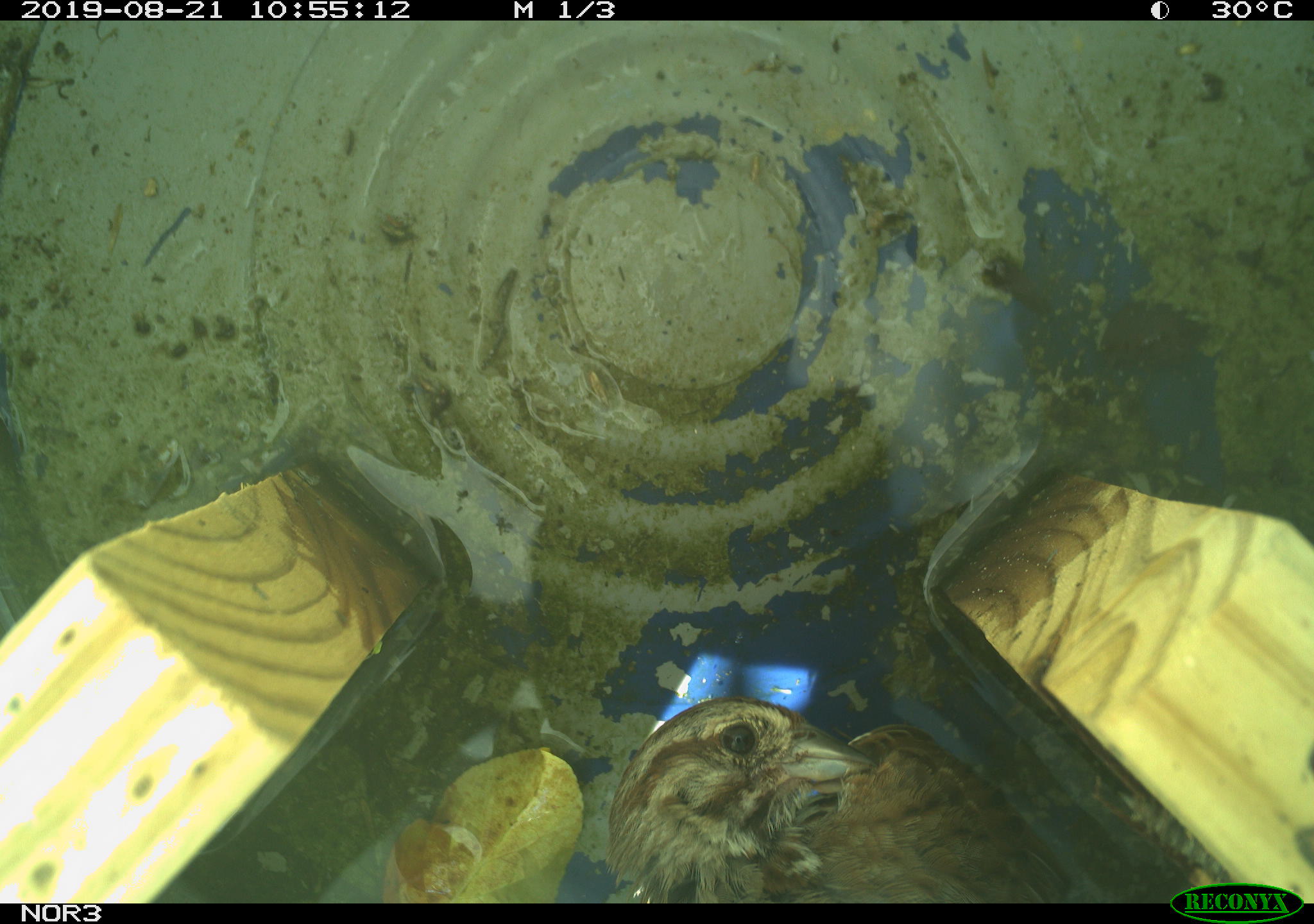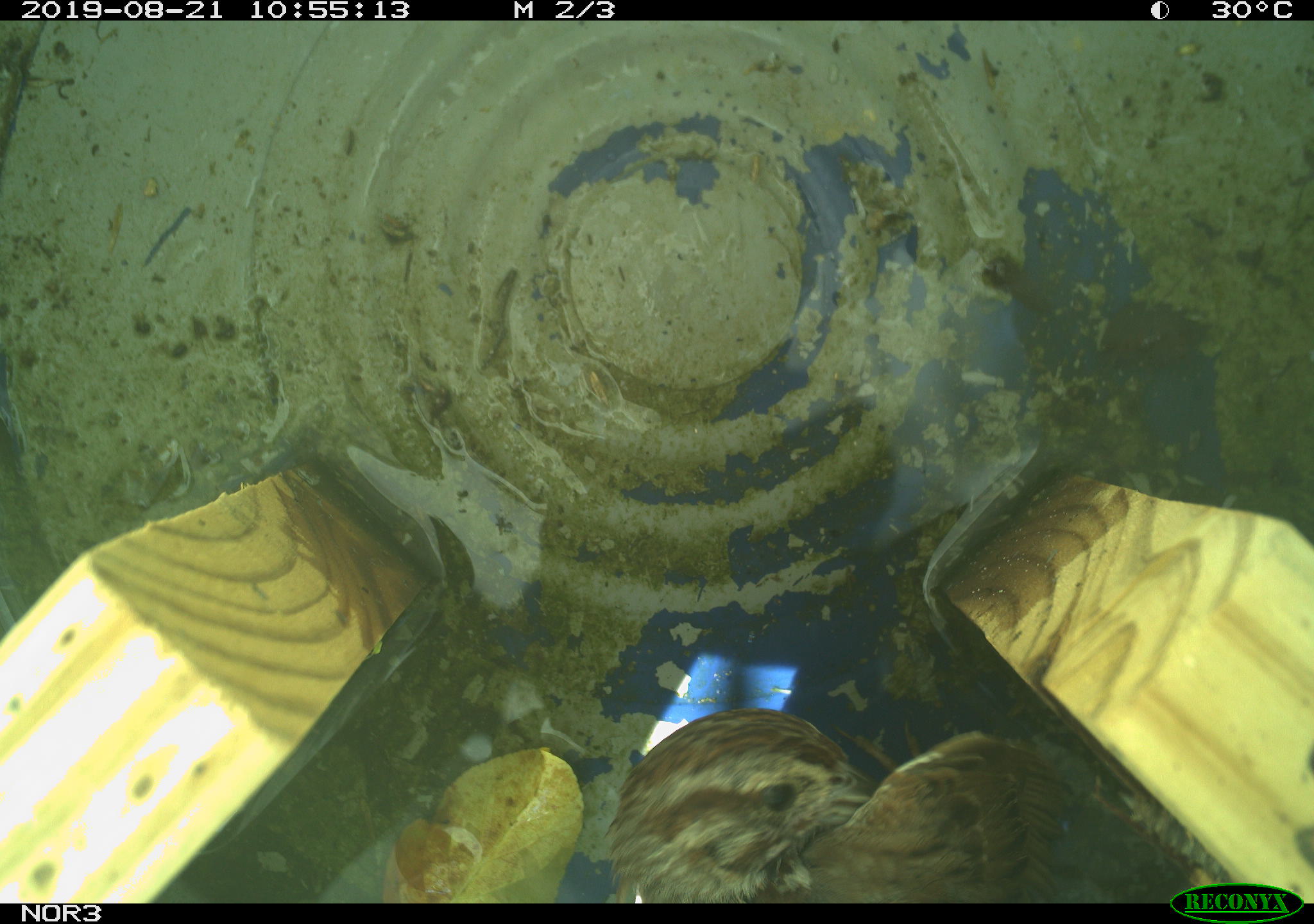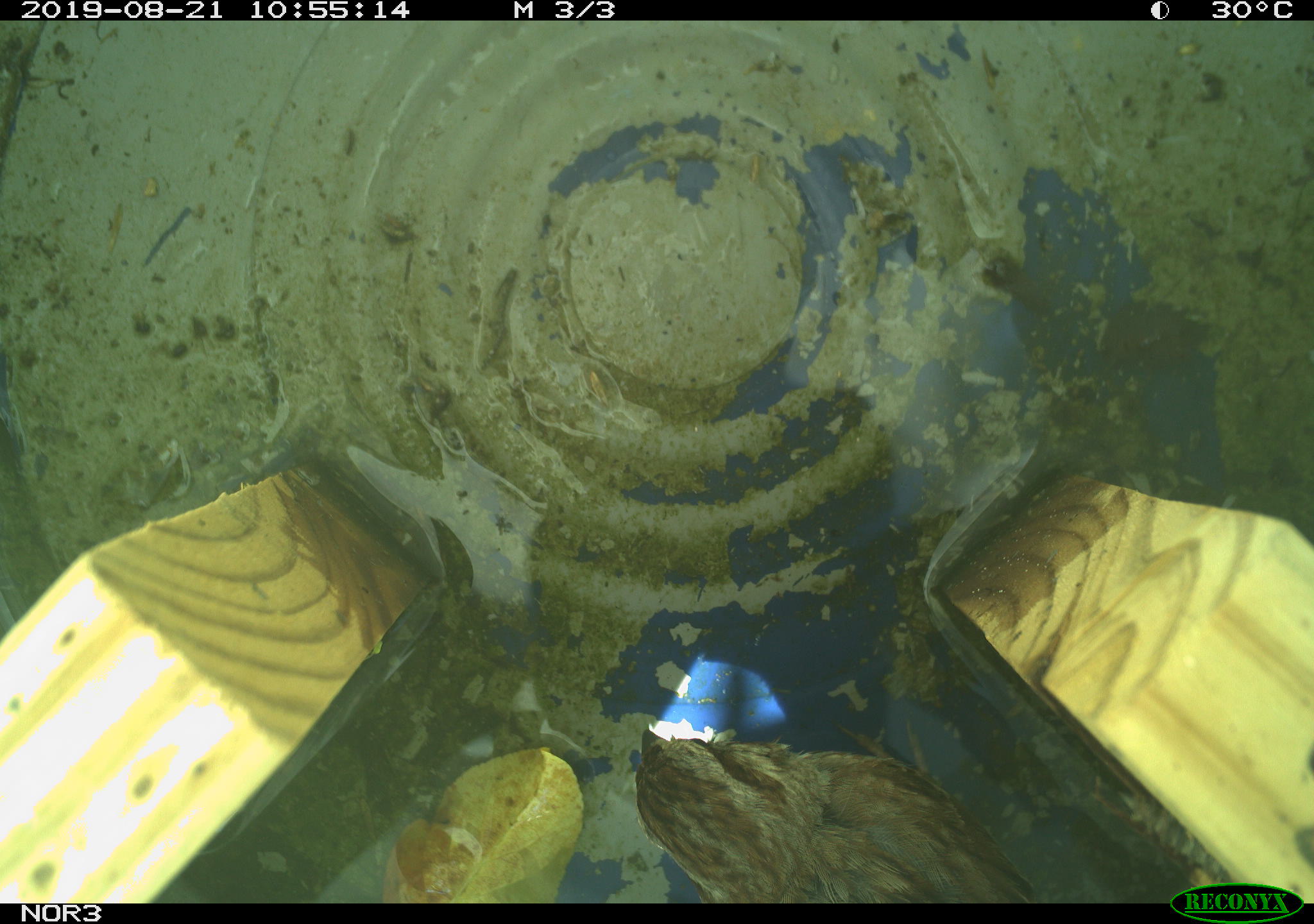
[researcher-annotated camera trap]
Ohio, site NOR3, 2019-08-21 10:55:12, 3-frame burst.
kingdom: Animalia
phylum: Chordata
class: Aves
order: Passeriformes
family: Passerellidae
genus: Melospiza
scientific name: Melospiza melodia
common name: song sparrow